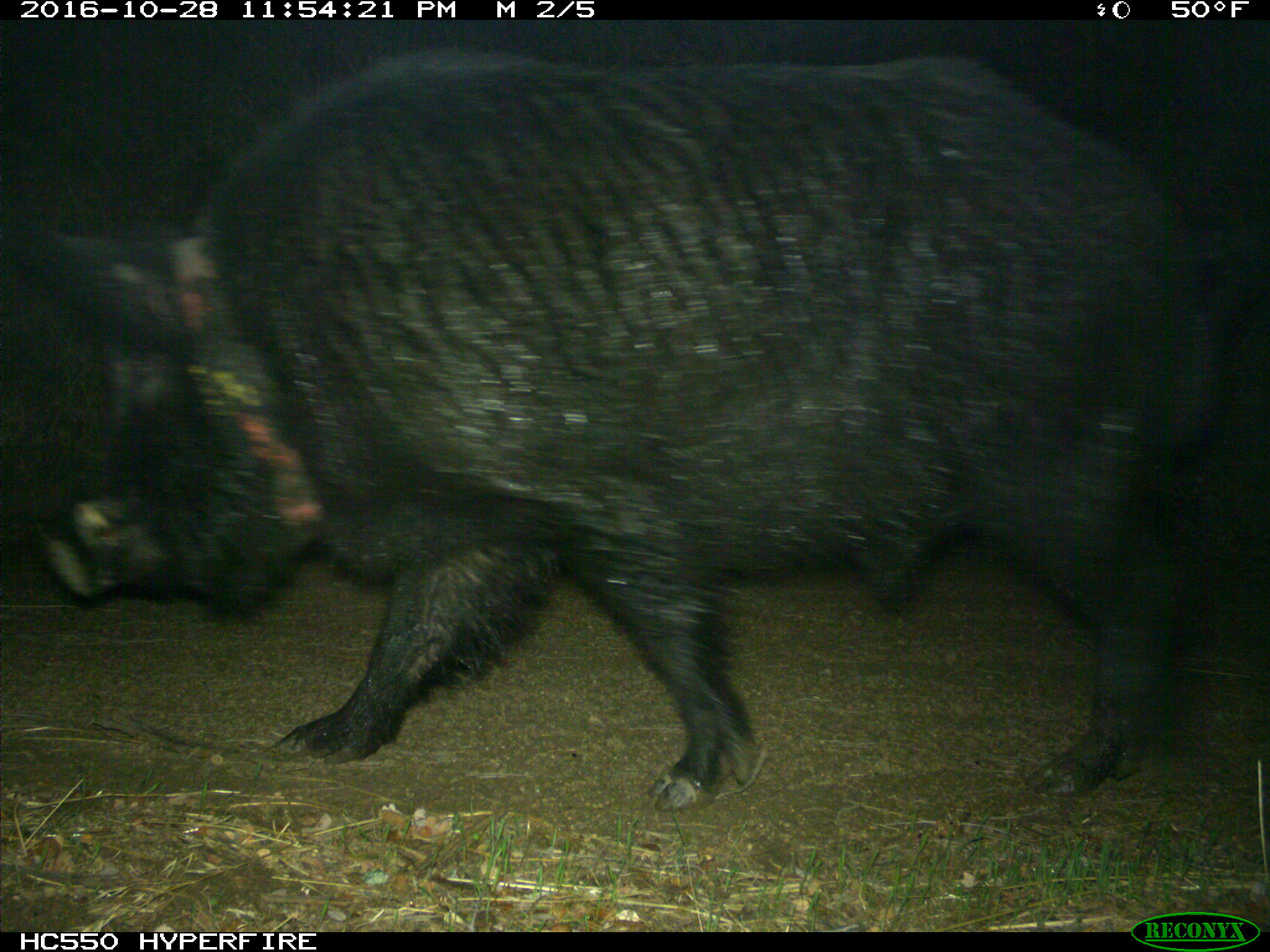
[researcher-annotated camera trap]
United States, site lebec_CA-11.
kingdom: Animalia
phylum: Chordata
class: Mammalia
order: Artiodactyla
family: Suidae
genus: Sus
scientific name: Sus scrofa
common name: wild boar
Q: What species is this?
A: Sus scrofa (wild boar).